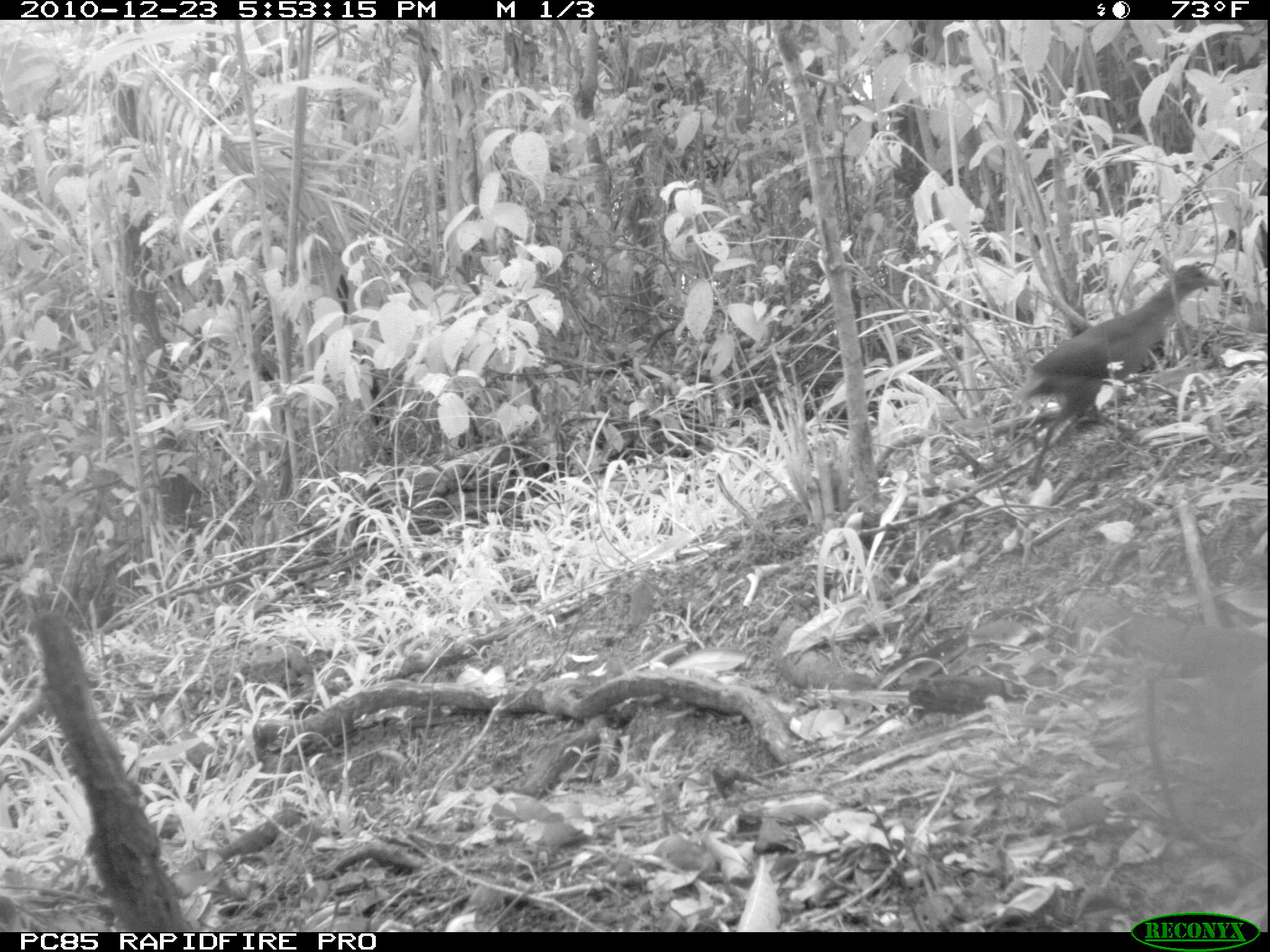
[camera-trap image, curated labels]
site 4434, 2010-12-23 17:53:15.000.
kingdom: Animalia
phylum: Chordata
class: Aves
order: Gruiformes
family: Sarothruridae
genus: Mentocrex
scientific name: Mentocrex kioloides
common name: madagascar wood rail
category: canirallus kioloides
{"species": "canirallus kioloides (madagascar wood rail) (Mentocrex kioloides)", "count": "1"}